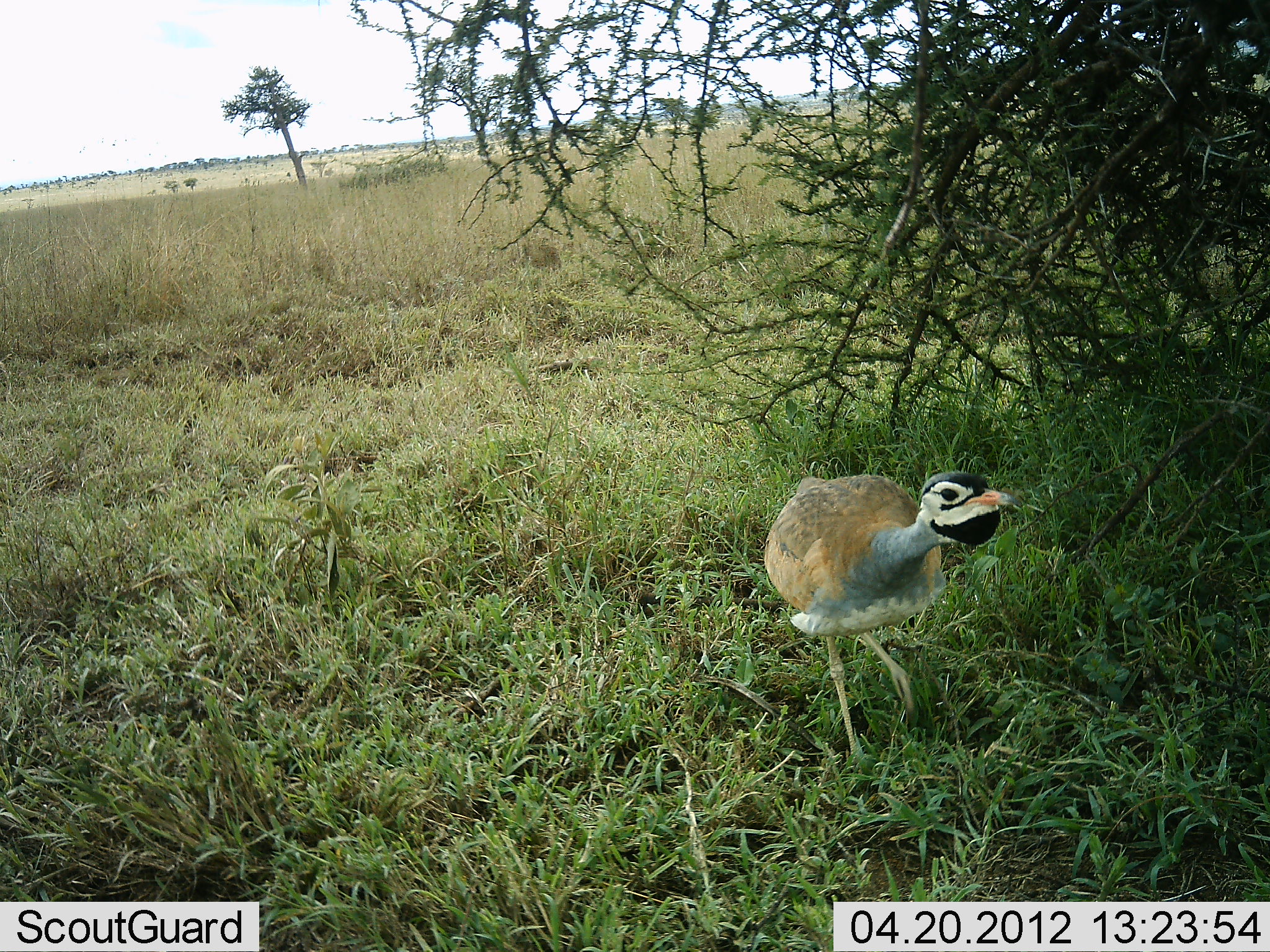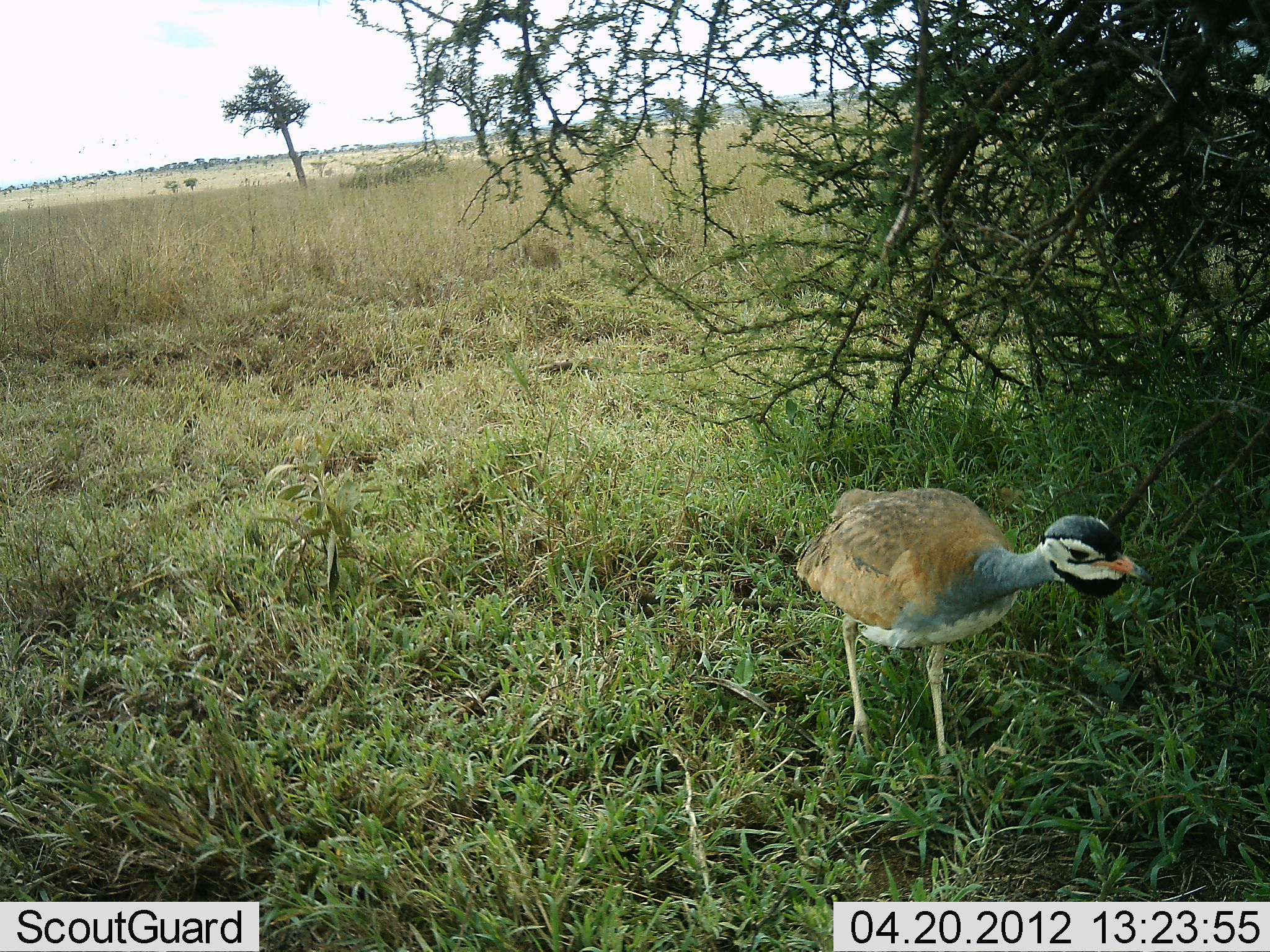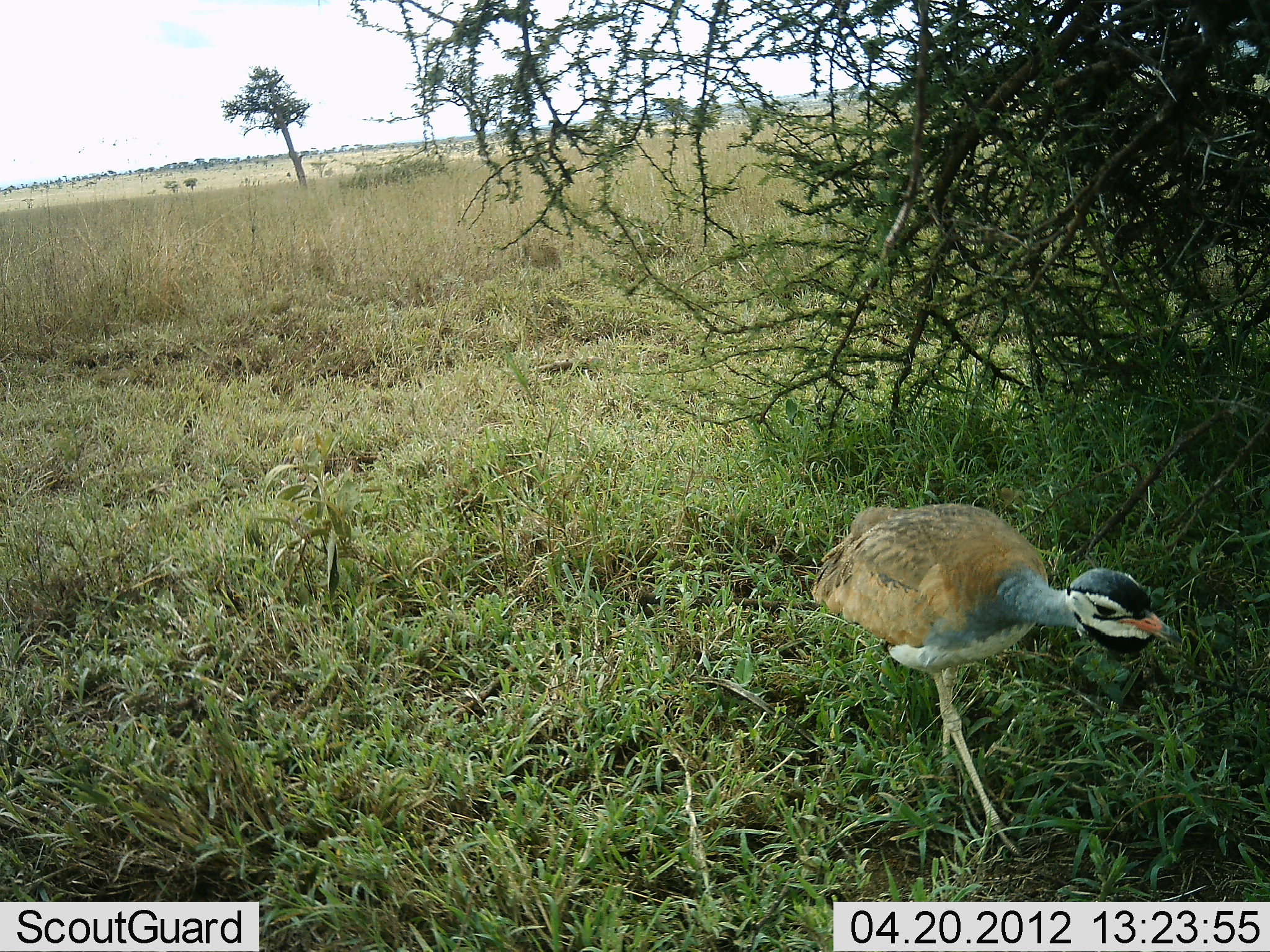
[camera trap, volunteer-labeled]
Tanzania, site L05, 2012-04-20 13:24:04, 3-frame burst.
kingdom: Animalia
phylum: Chordata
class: Aves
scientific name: Aves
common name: bird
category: otherbird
Otherbird (bird) (Aves), count 1. Behavior (volunteer vote fractions): standing 5%, resting 0%, moving 95%, interacting 0%. Young present (vote fraction): 0%. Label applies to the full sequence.